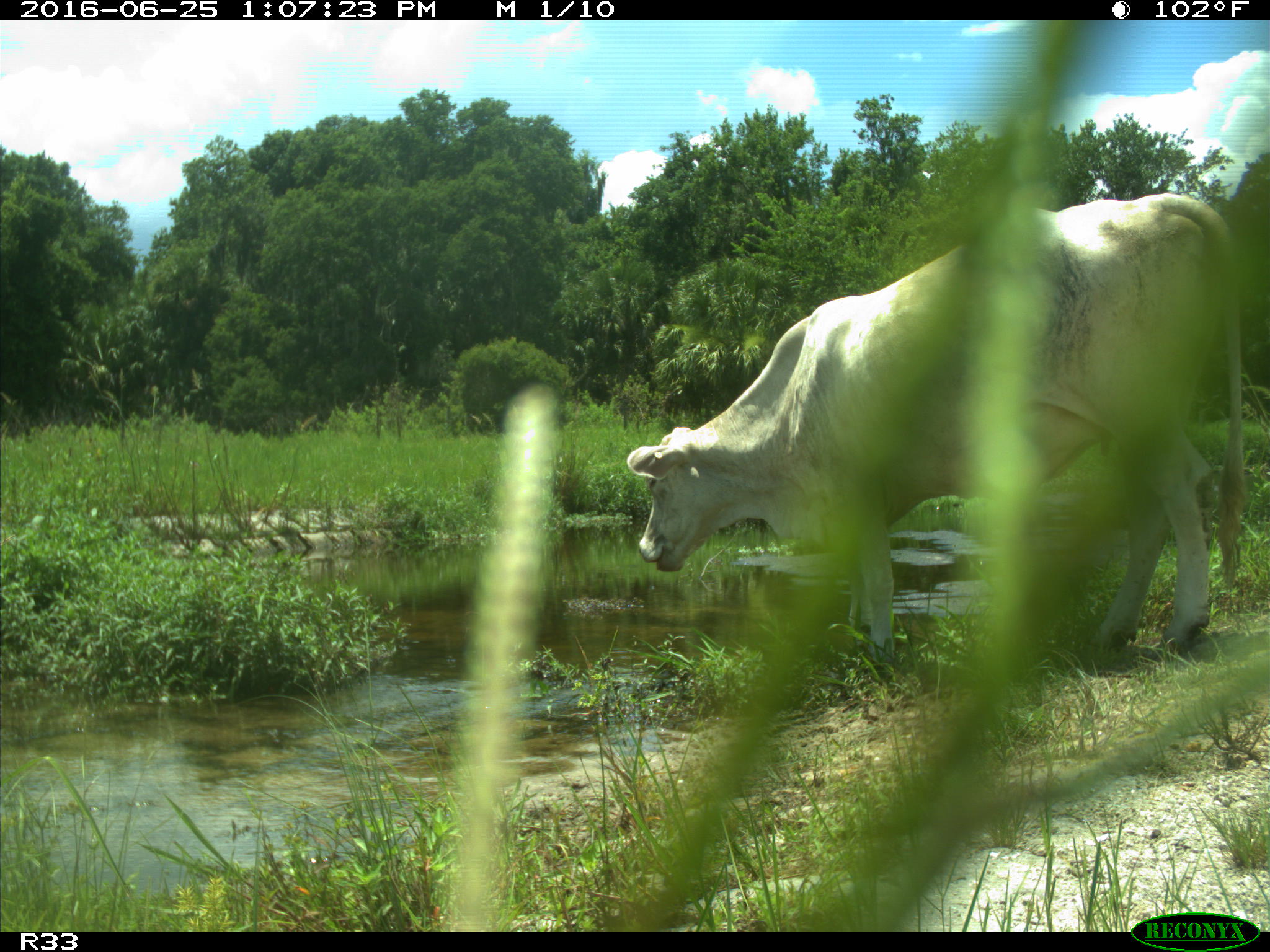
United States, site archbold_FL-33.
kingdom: Animalia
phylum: Chordata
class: Mammalia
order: Artiodactyla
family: Bovidae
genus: Bos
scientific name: Bos taurus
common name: domestic cow